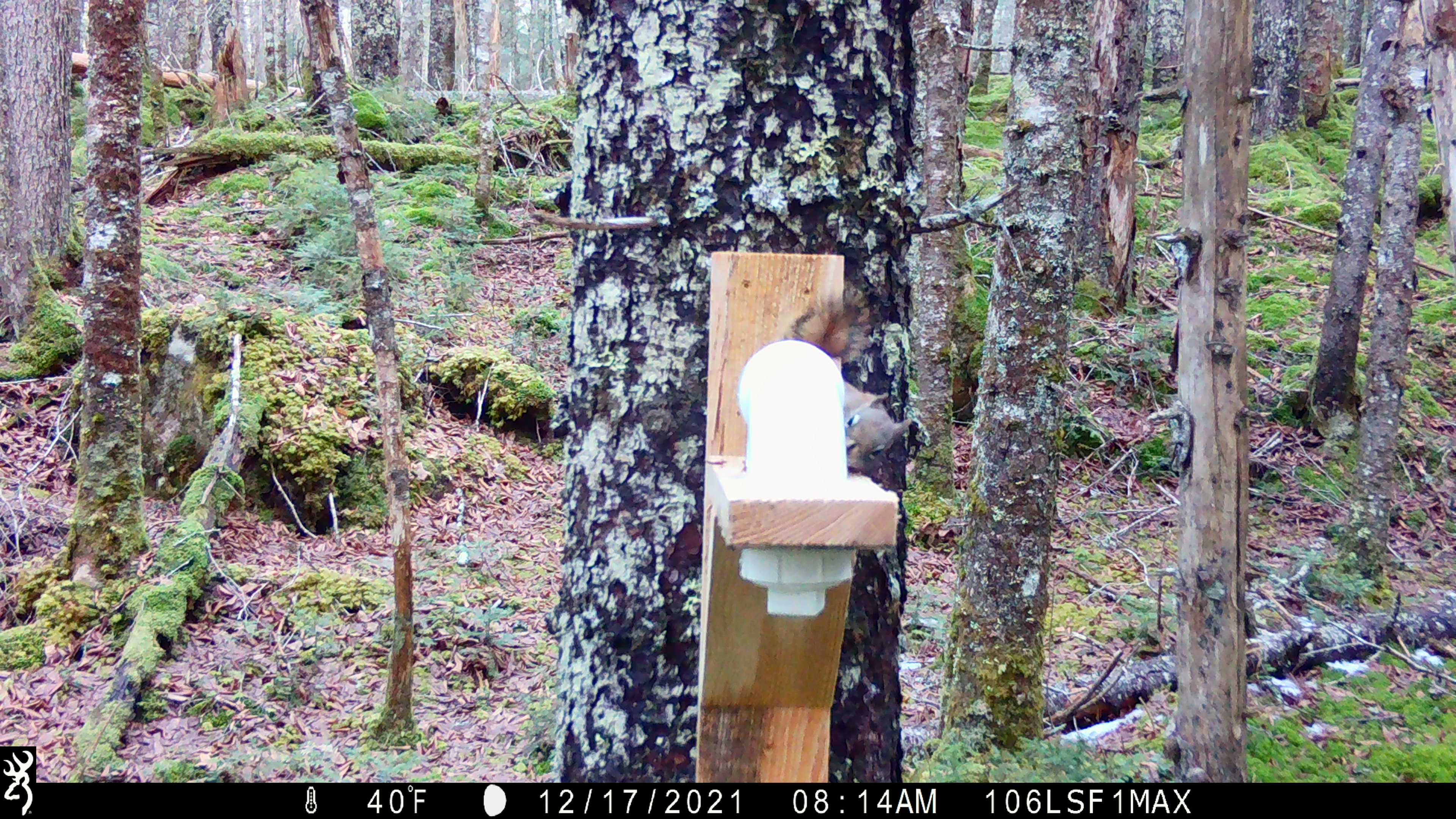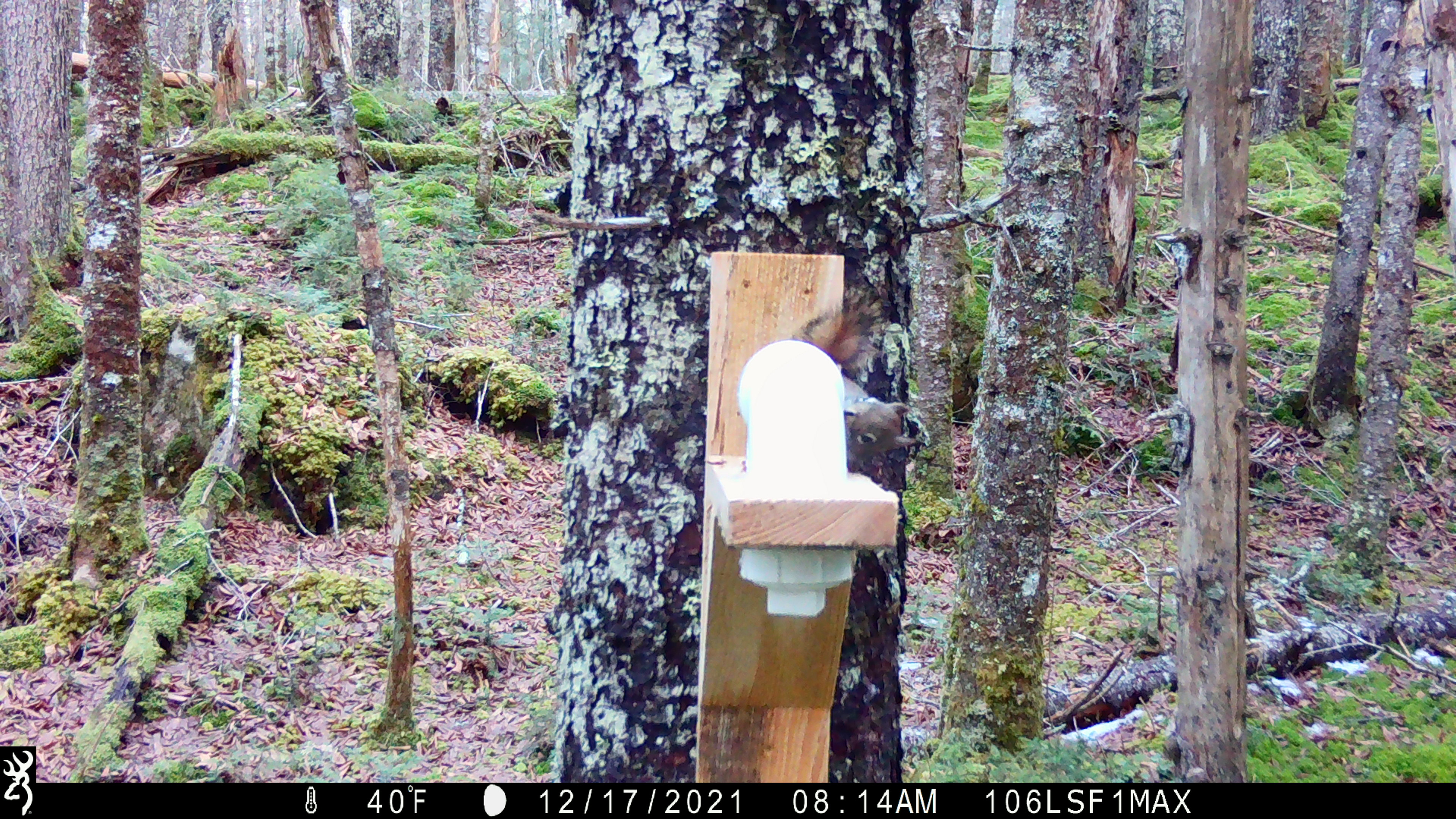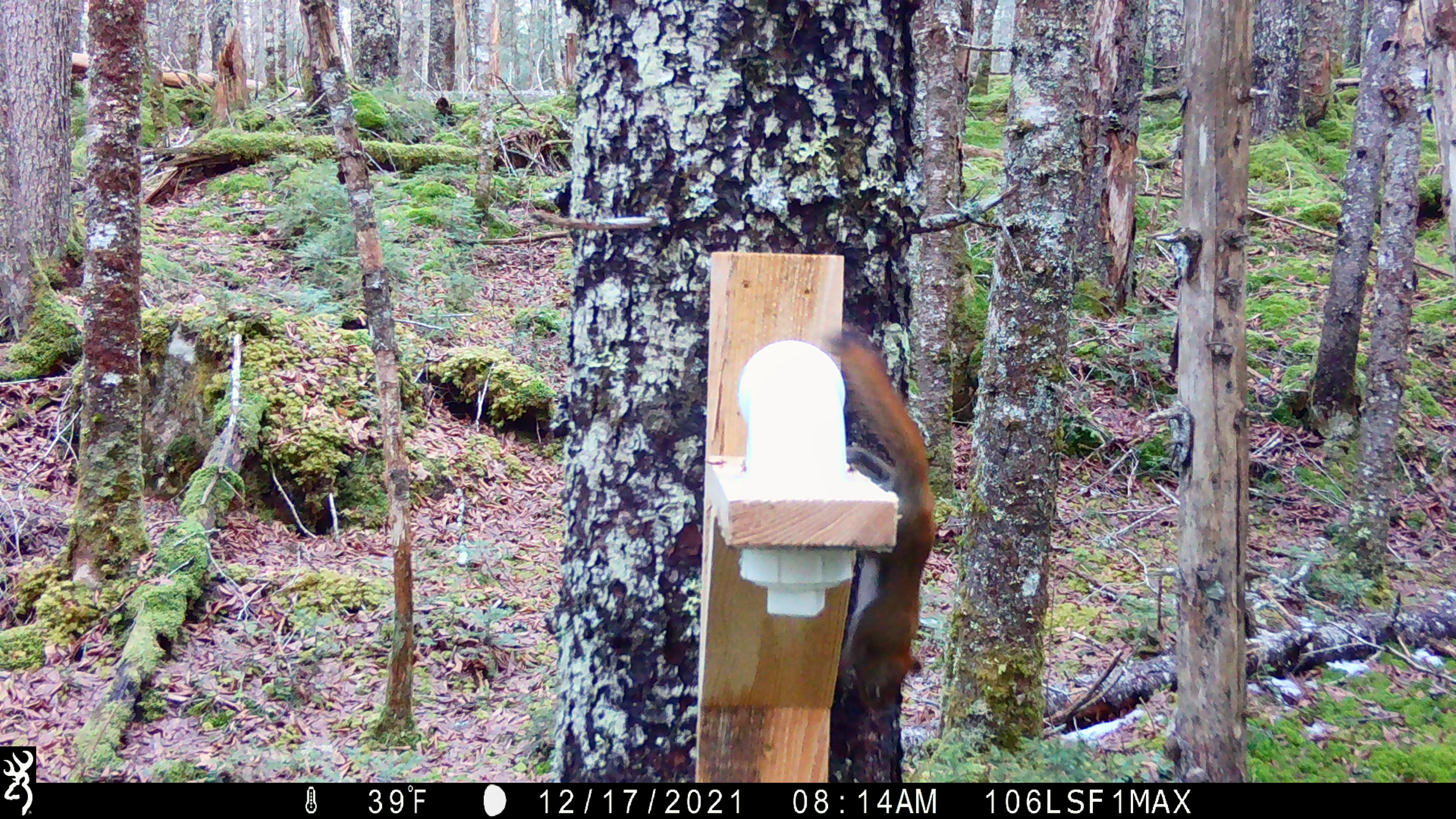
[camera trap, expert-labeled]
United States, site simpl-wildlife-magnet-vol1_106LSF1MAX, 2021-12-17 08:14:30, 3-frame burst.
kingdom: Animalia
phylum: Chordata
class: Mammalia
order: Rodentia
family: Sciuridae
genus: Tamiasciurus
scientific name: Tamiasciurus hudsonicus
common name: red squirrel